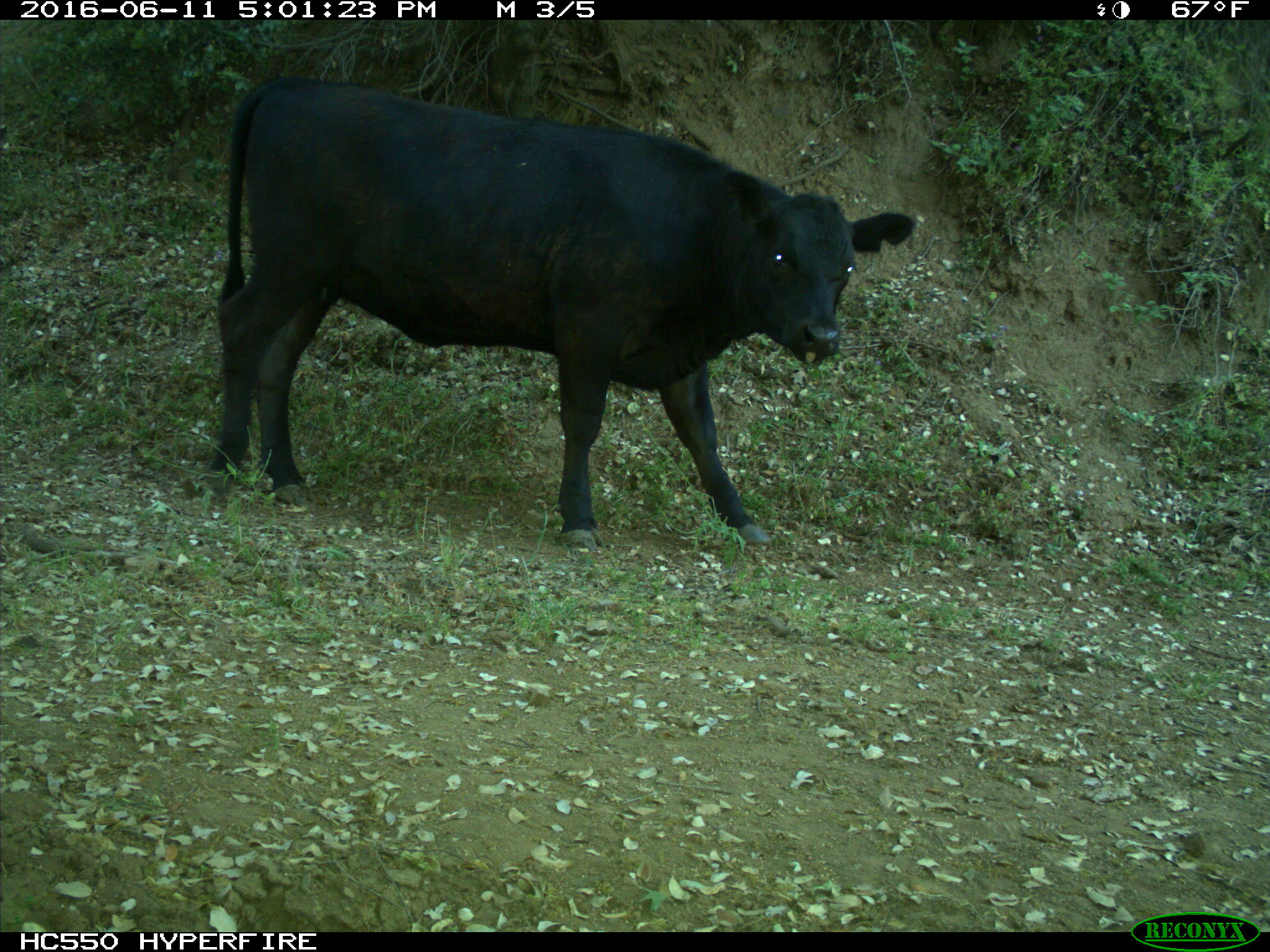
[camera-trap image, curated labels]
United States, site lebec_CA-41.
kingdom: Animalia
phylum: Chordata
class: Mammalia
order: Artiodactyla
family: Bovidae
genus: Bos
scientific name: Bos taurus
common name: domestic cow